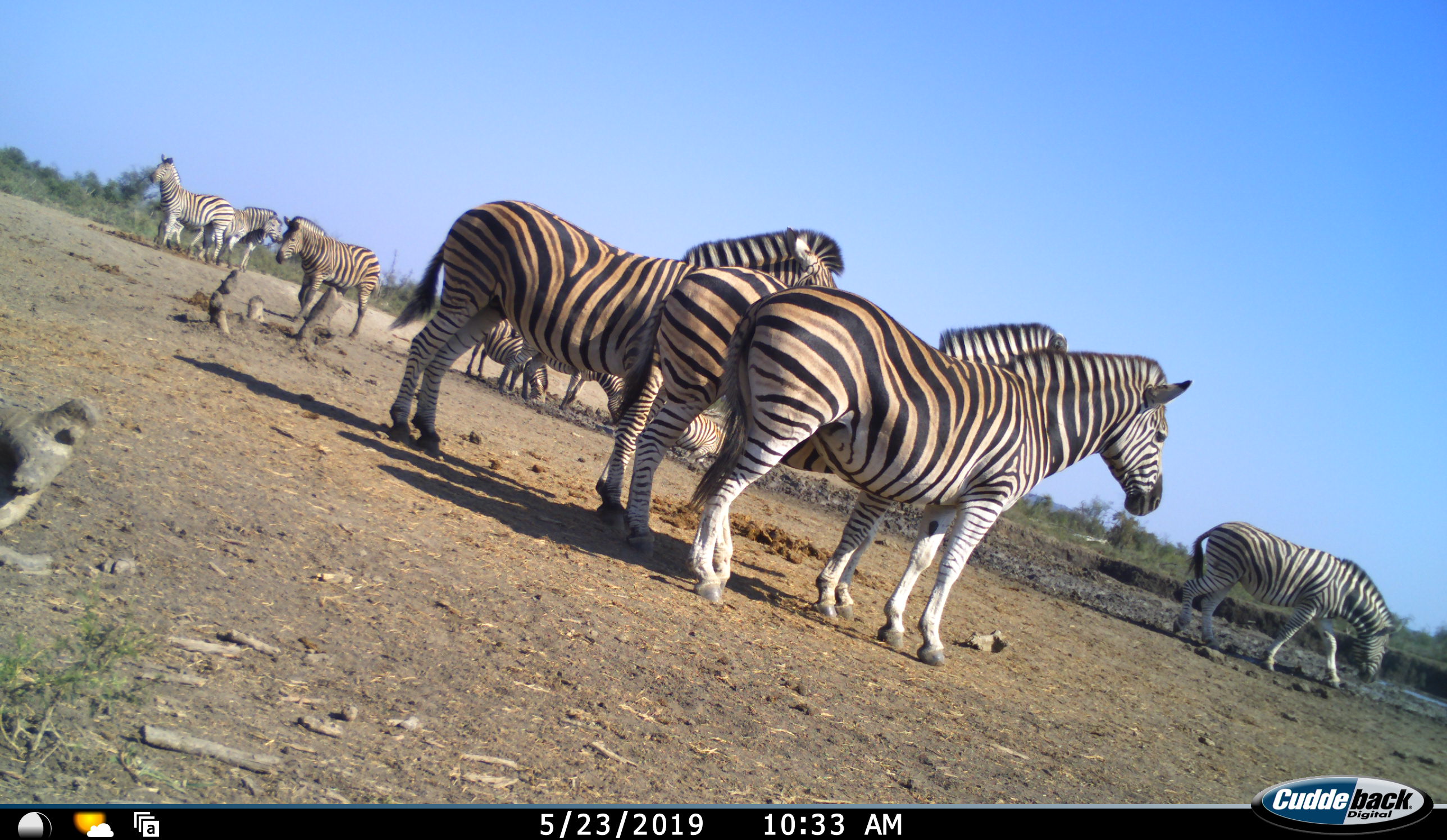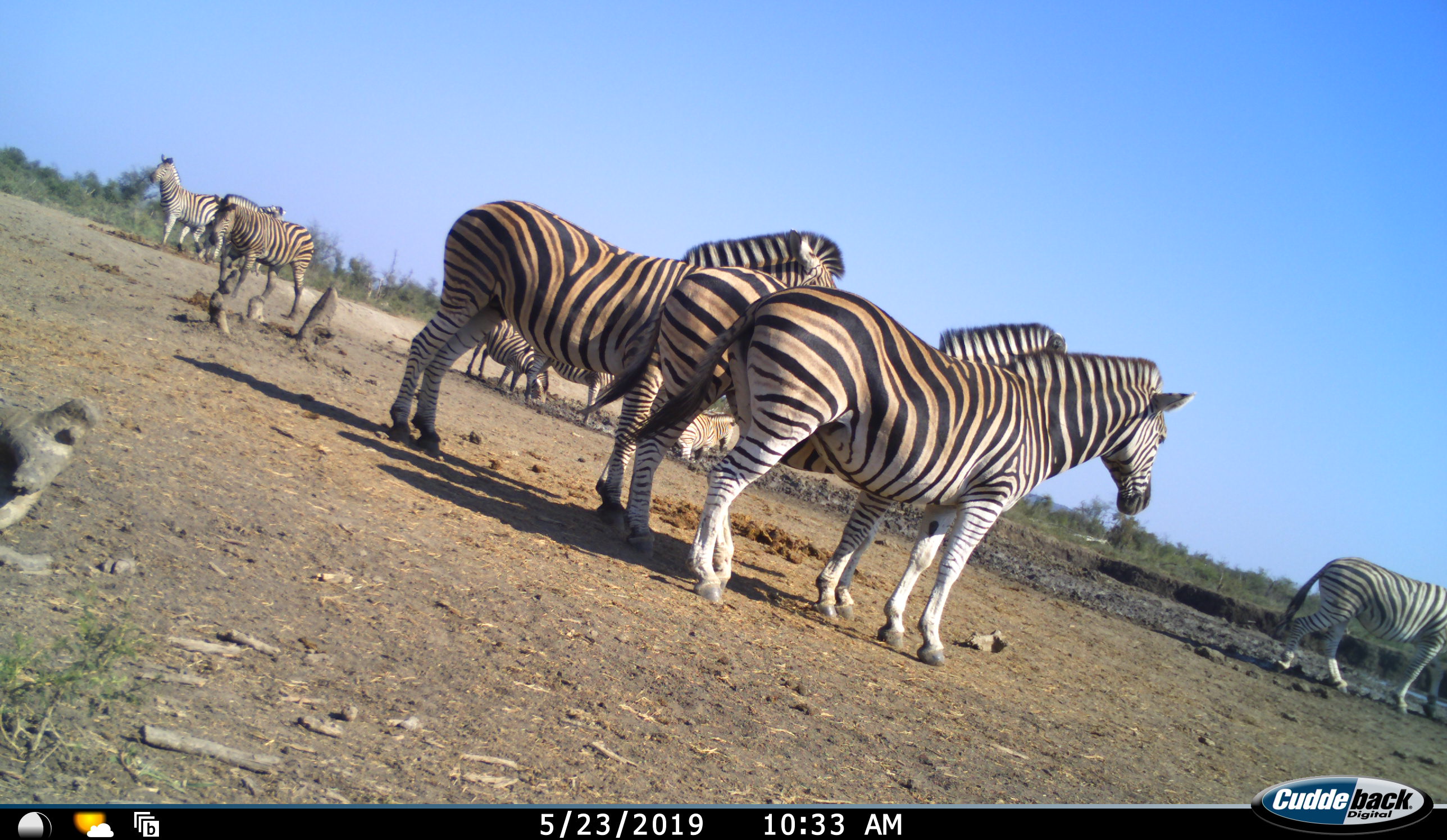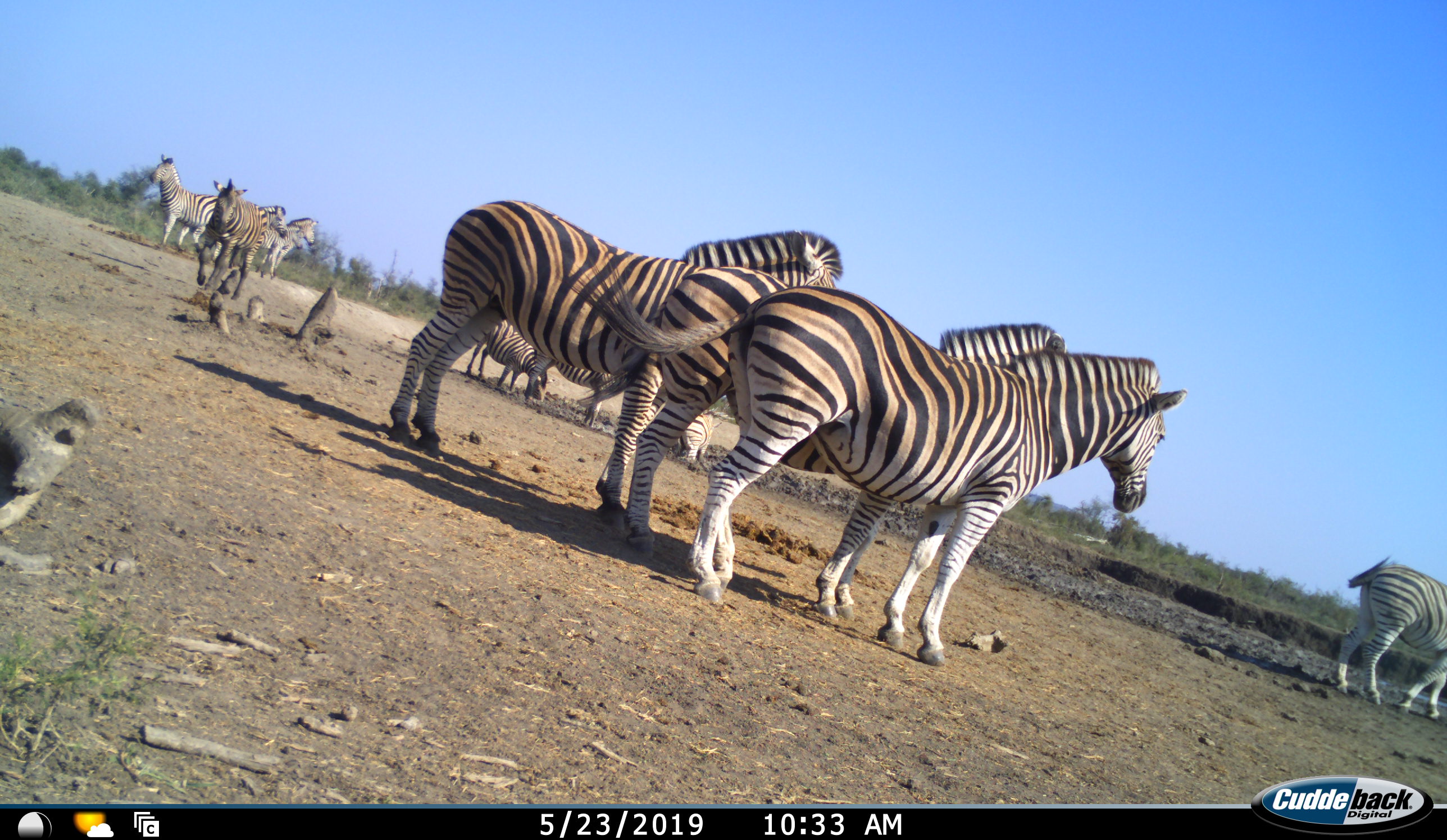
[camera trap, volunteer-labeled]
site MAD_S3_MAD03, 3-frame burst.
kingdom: Animalia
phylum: Chordata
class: Mammalia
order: Perissodactyla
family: Equidae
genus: Equus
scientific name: Equus quagga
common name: plains zebra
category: zebraplains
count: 11-50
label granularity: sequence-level